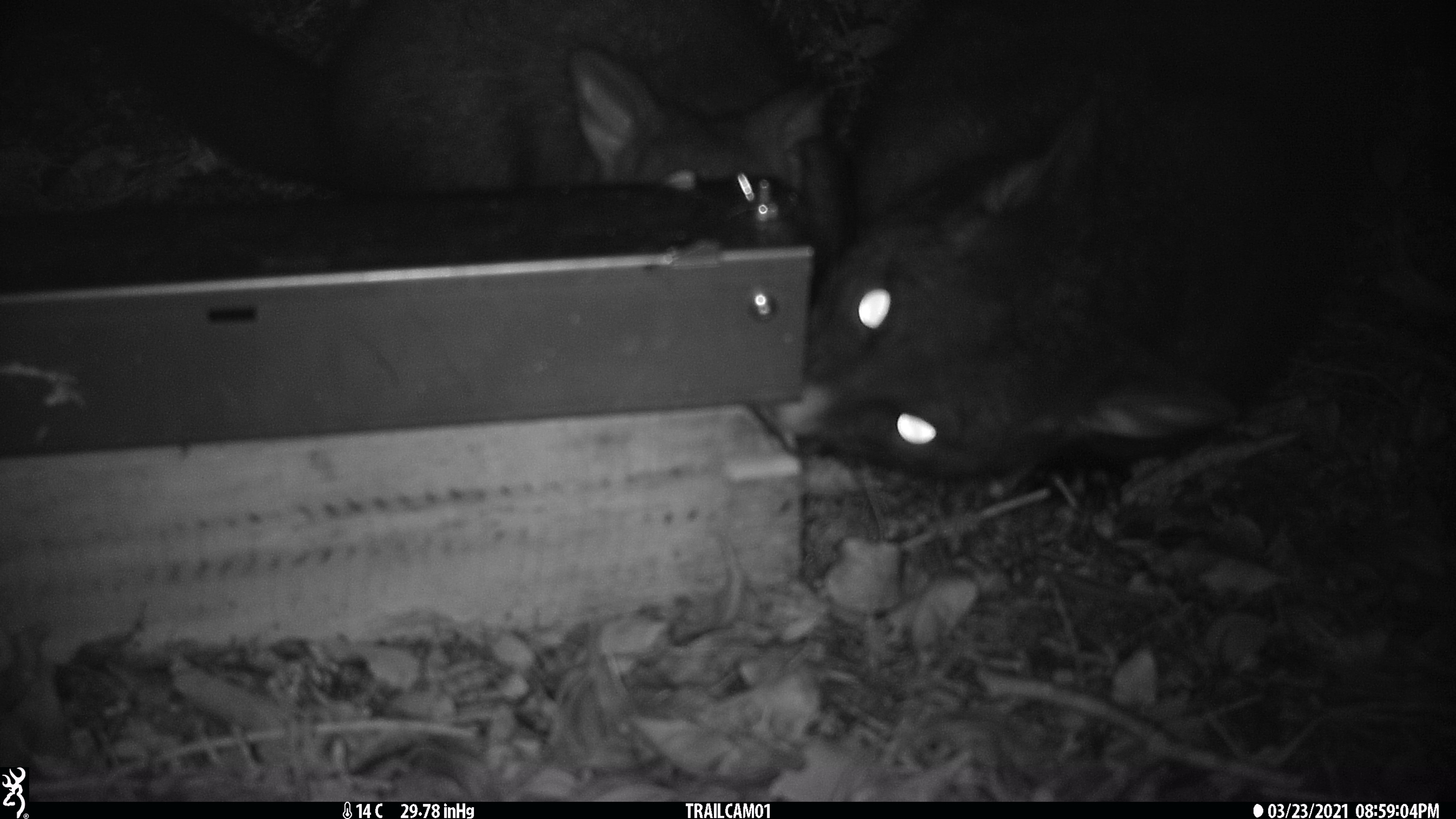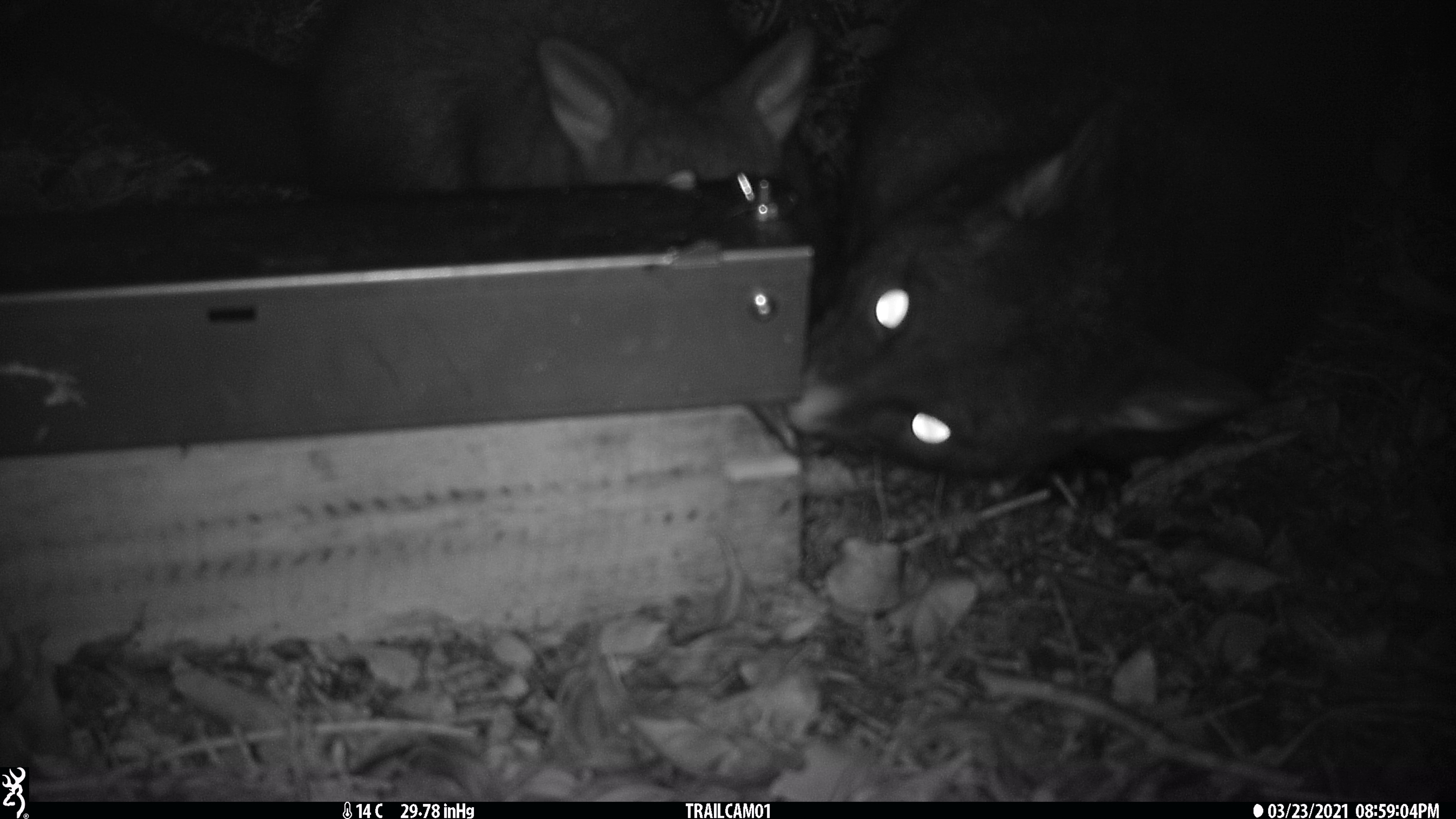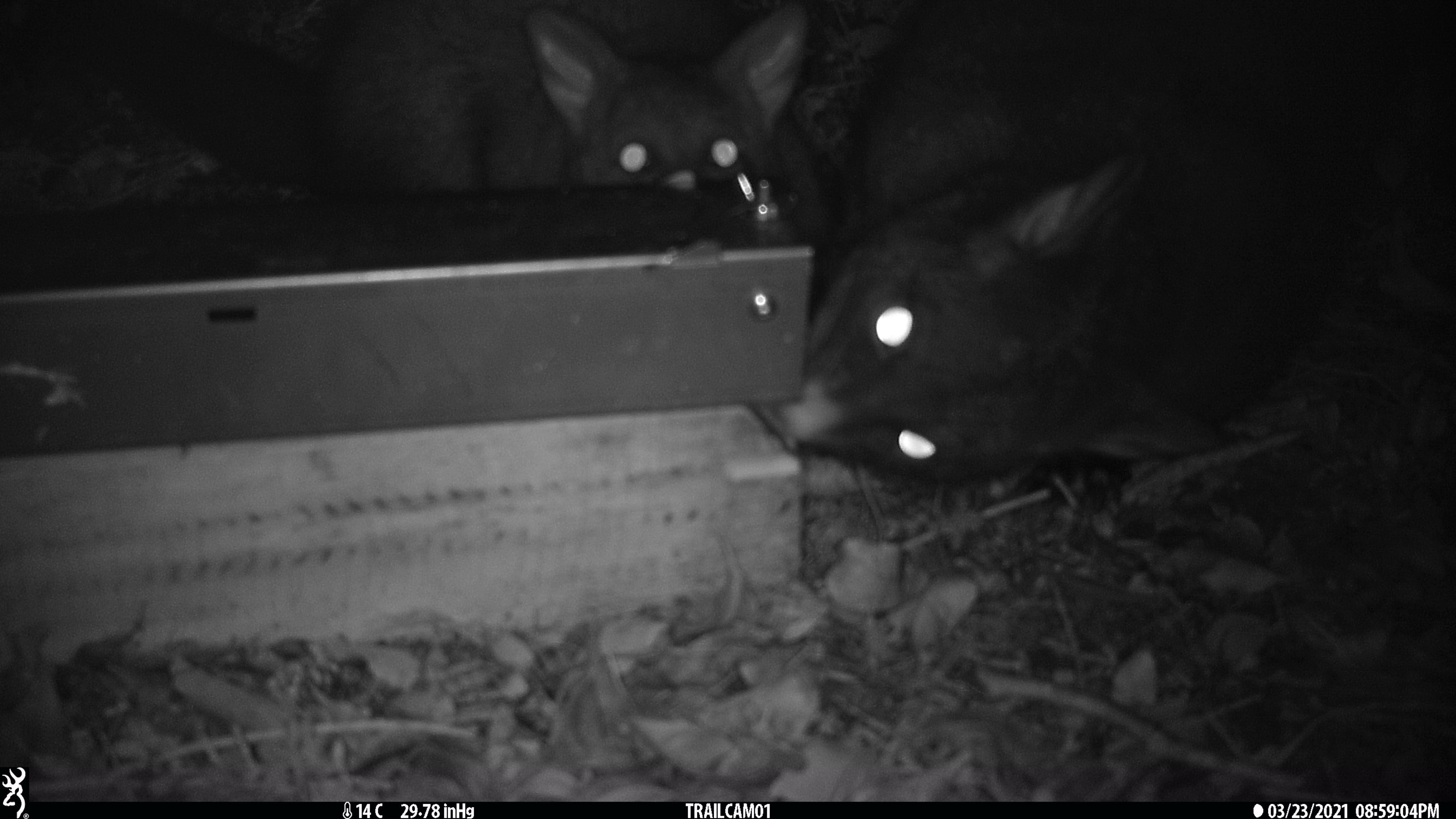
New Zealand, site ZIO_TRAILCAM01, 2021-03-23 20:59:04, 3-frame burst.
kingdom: Animalia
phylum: Chordata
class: Mammalia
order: Diprotodontia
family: Phalangeridae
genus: Trichosurus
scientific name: Trichosurus vulpecula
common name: common brushtail possum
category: possum